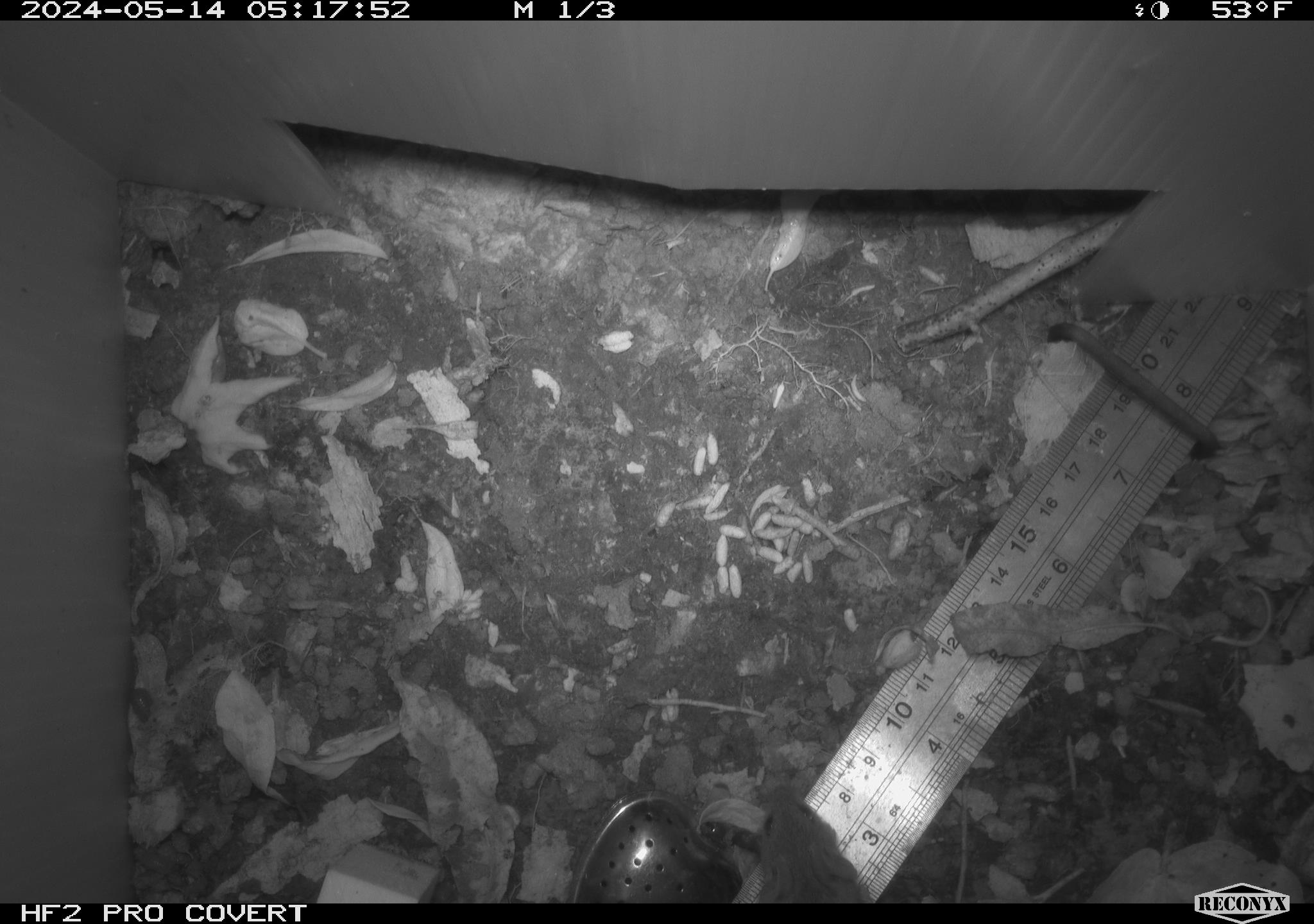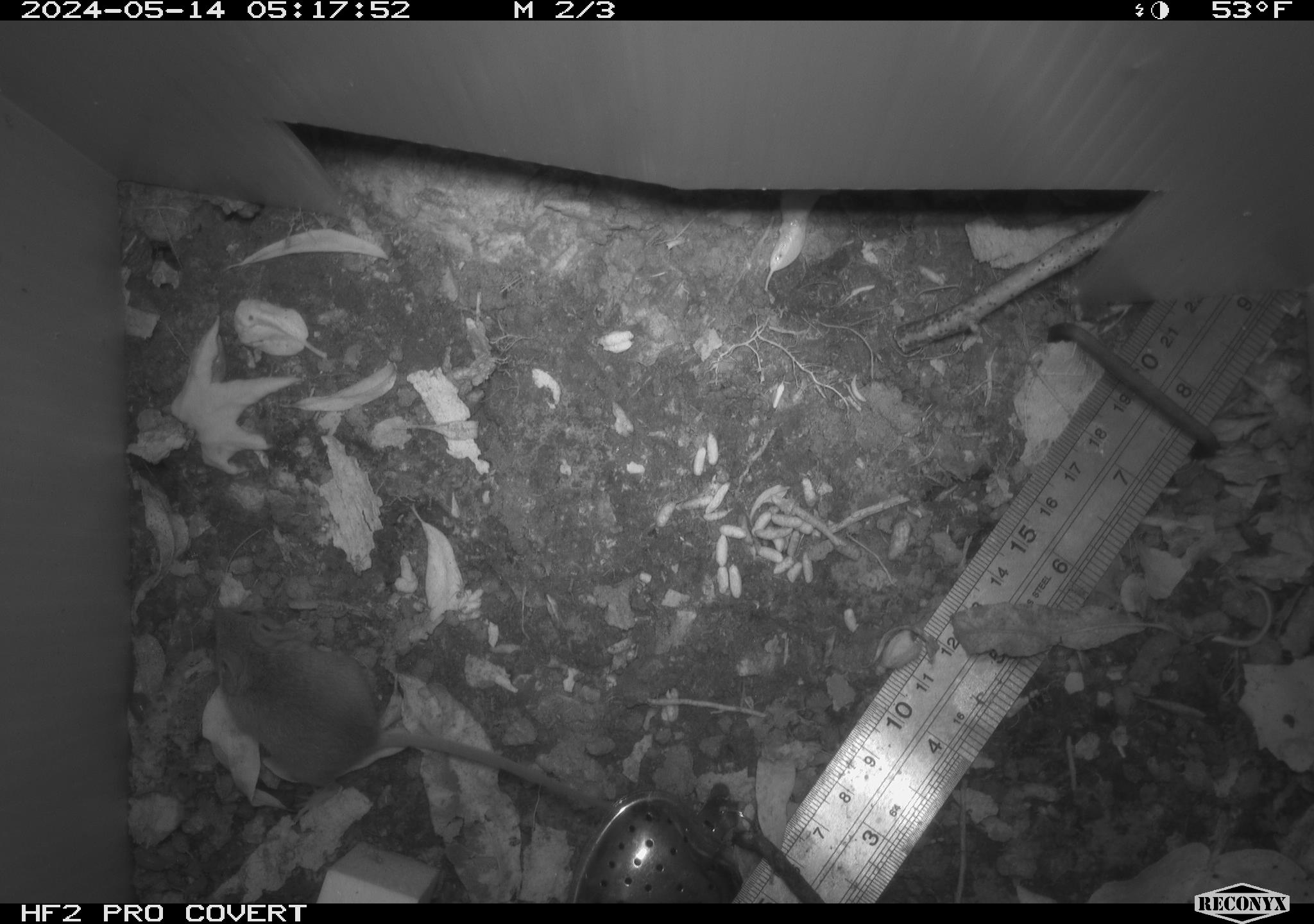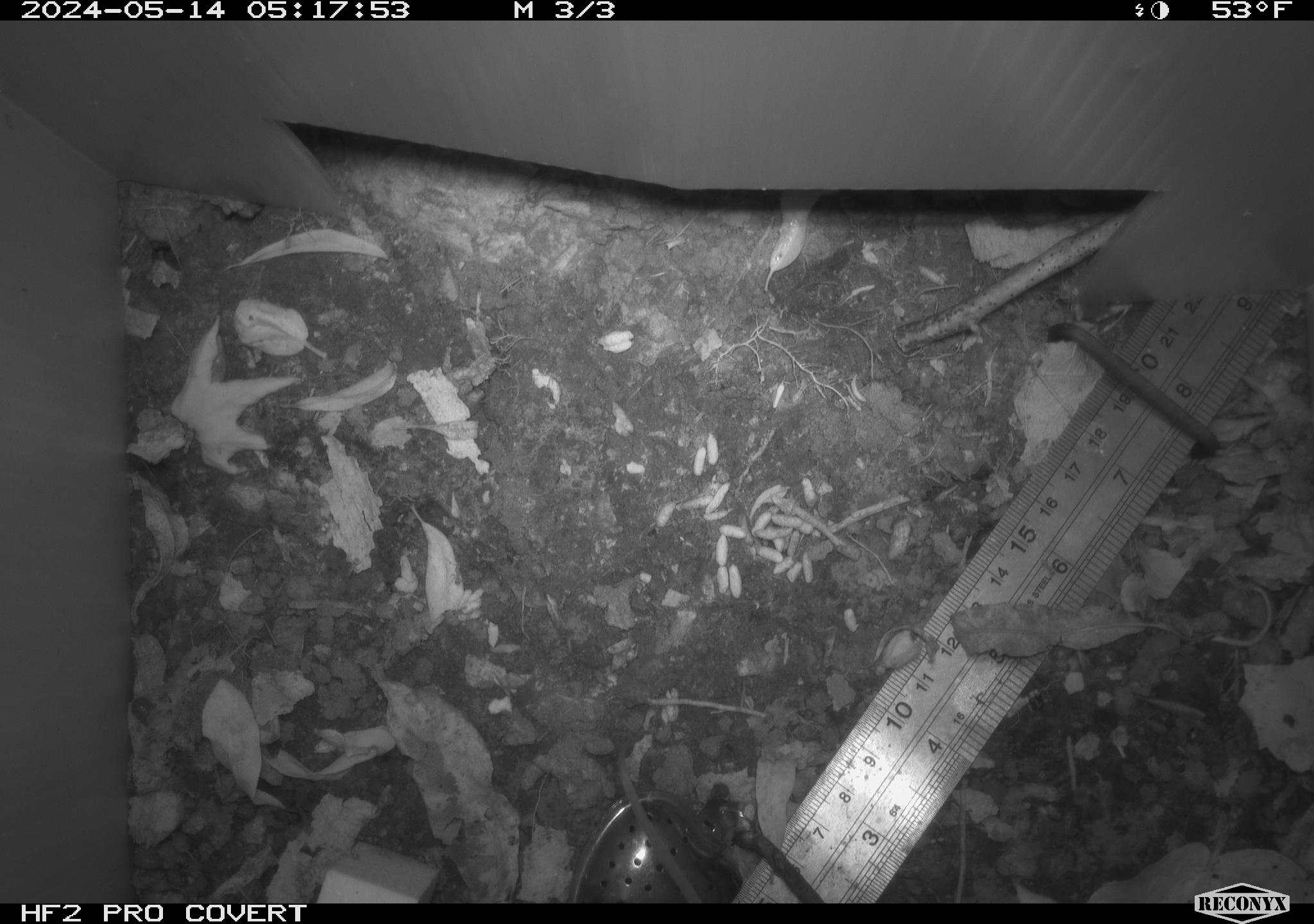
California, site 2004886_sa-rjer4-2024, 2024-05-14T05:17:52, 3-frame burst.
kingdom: Animalia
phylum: Chordata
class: Mammalia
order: Rodentia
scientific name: Rodentia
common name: mouse species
Mouse species (Rodentia).